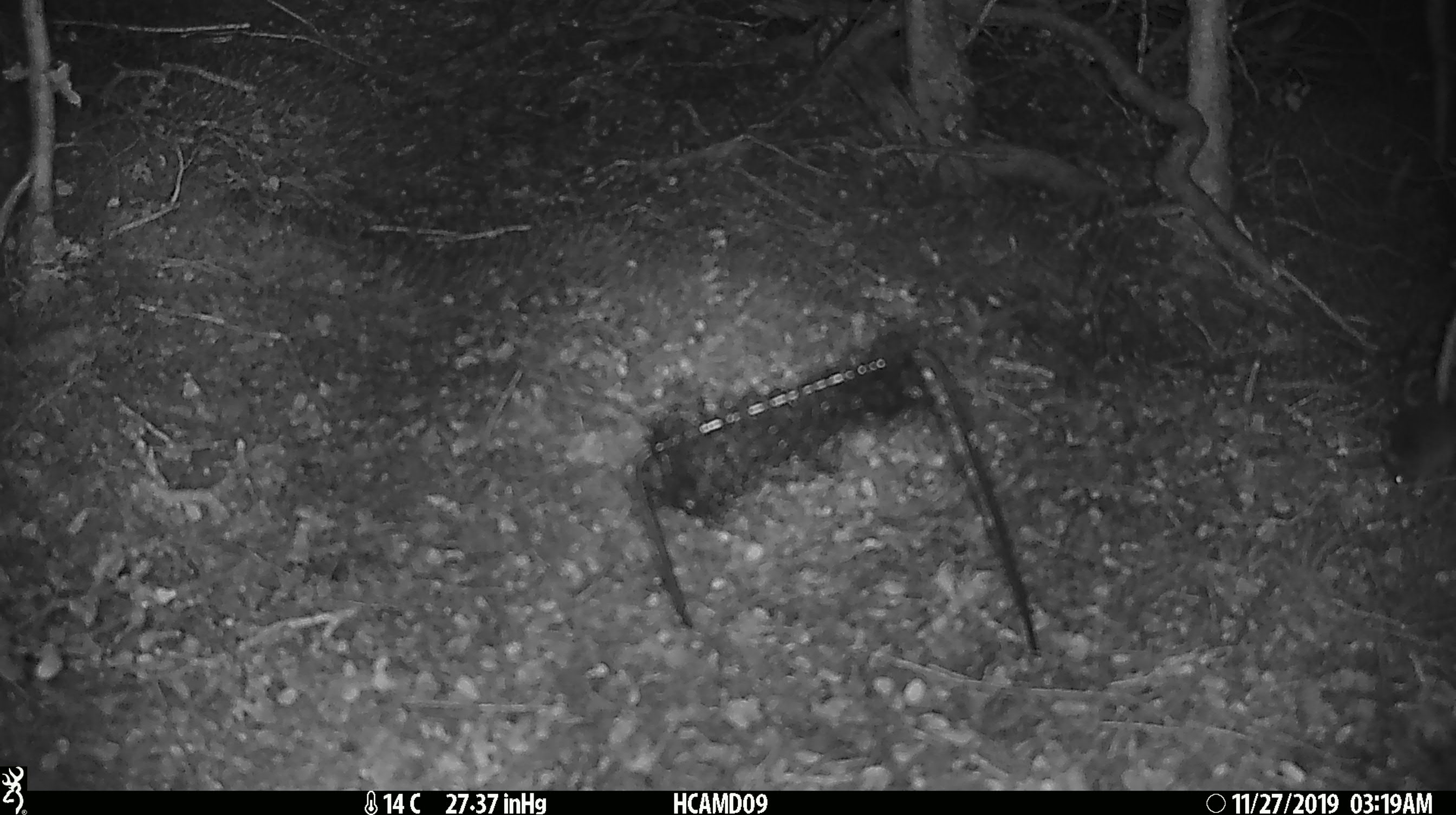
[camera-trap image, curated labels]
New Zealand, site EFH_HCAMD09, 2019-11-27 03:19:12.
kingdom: Animalia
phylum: Chordata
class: Mammalia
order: Rodentia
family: Muridae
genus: Mus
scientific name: Mus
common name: mouse